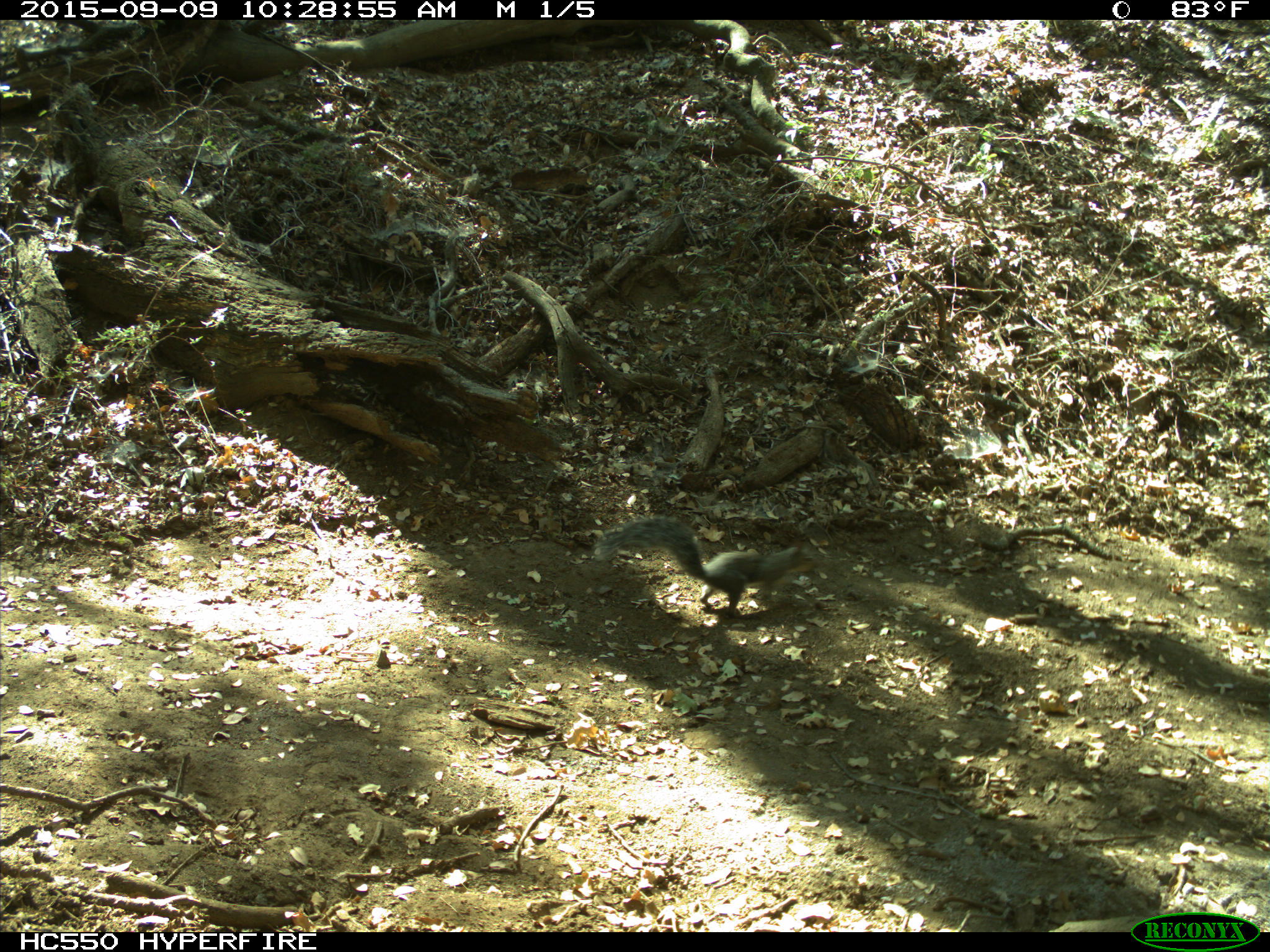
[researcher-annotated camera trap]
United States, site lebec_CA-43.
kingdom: Animalia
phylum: Chordata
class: Mammalia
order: Rodentia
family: Sciuridae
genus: Sciurus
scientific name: Sciurus carolinensis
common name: eastern gray squirrel